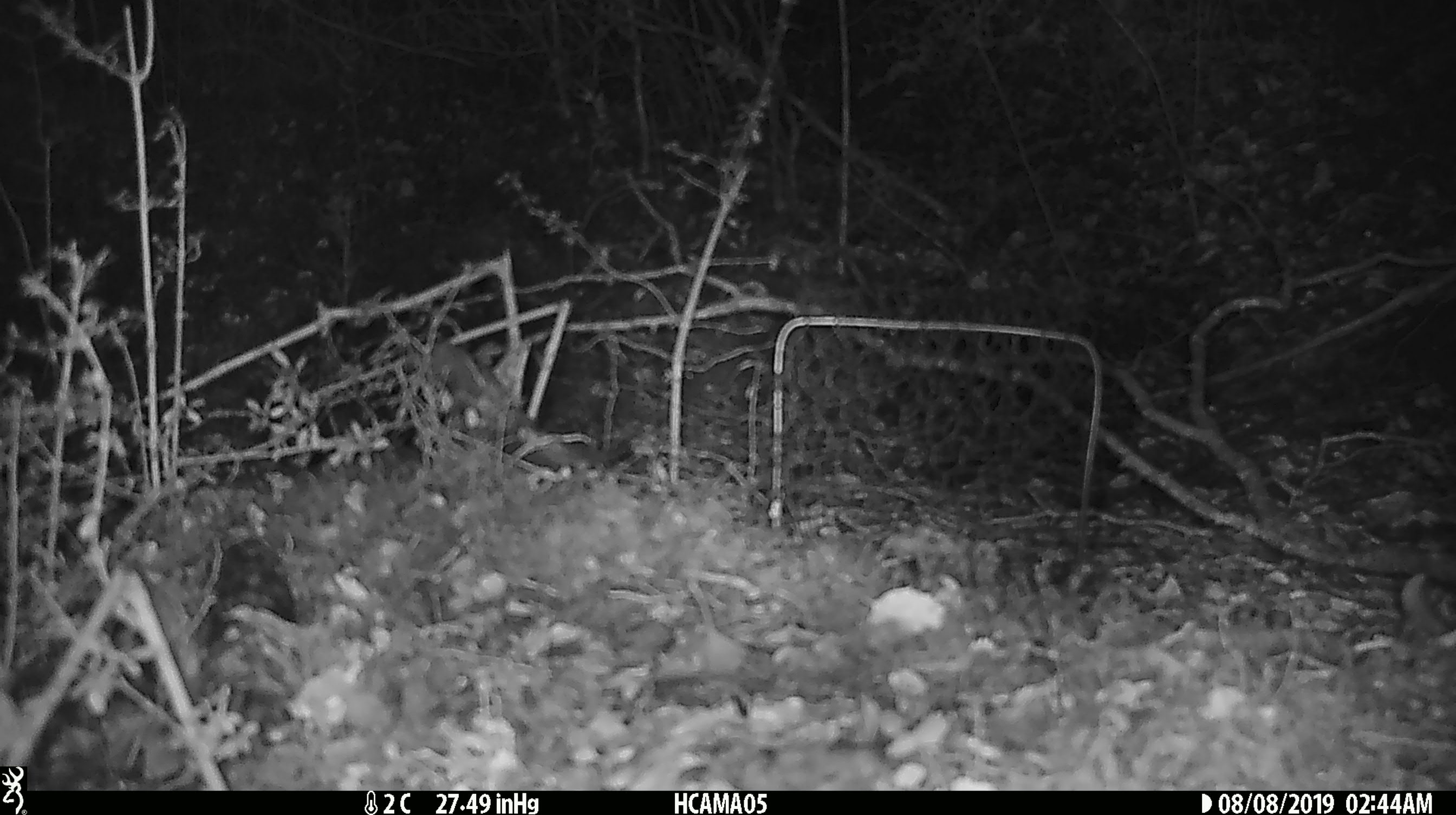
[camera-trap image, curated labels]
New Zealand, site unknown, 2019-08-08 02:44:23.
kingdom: Animalia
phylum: Chordata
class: Mammalia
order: Rodentia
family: Muridae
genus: Mus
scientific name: Mus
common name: mouse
Mouse (Mus).